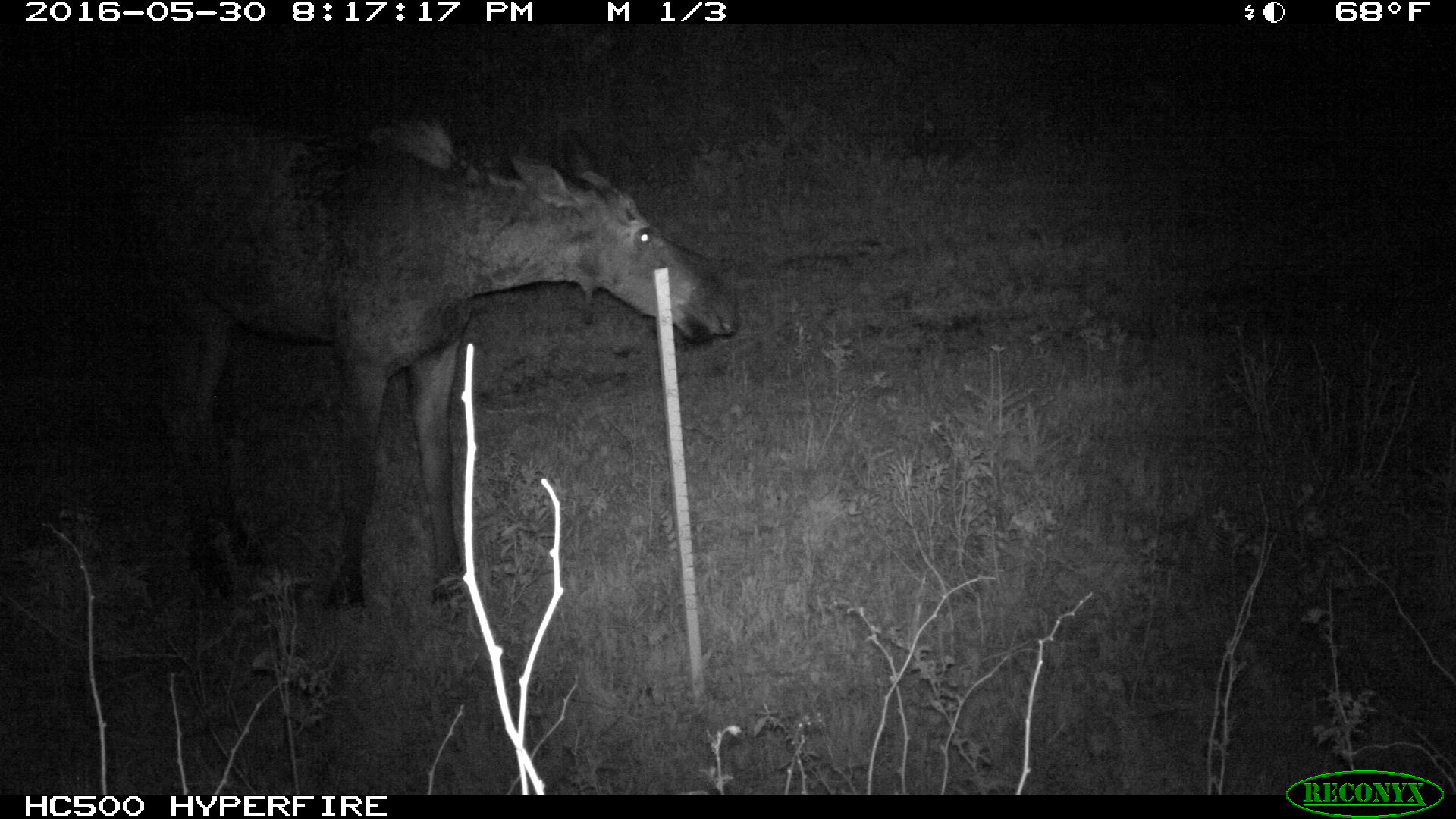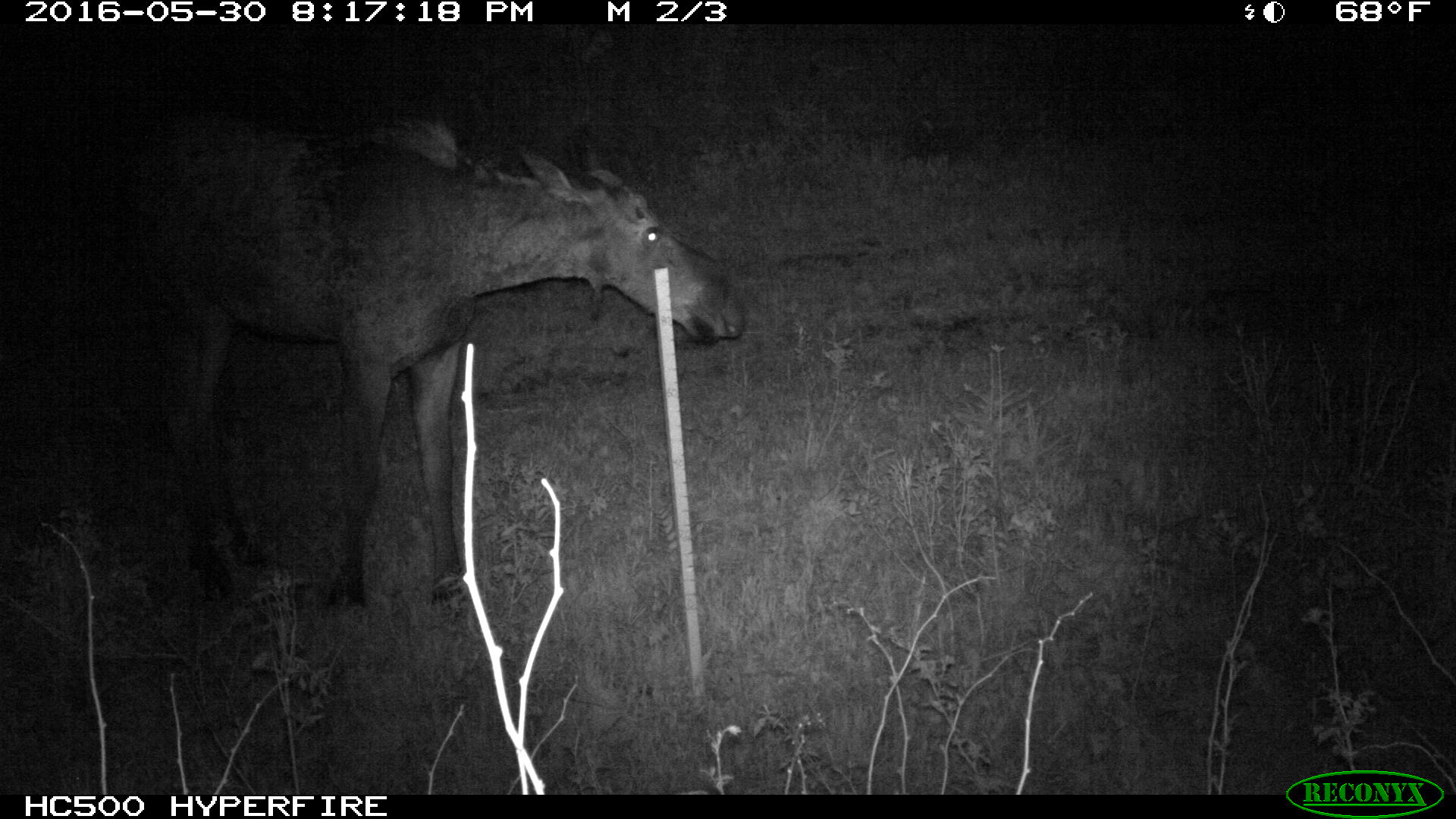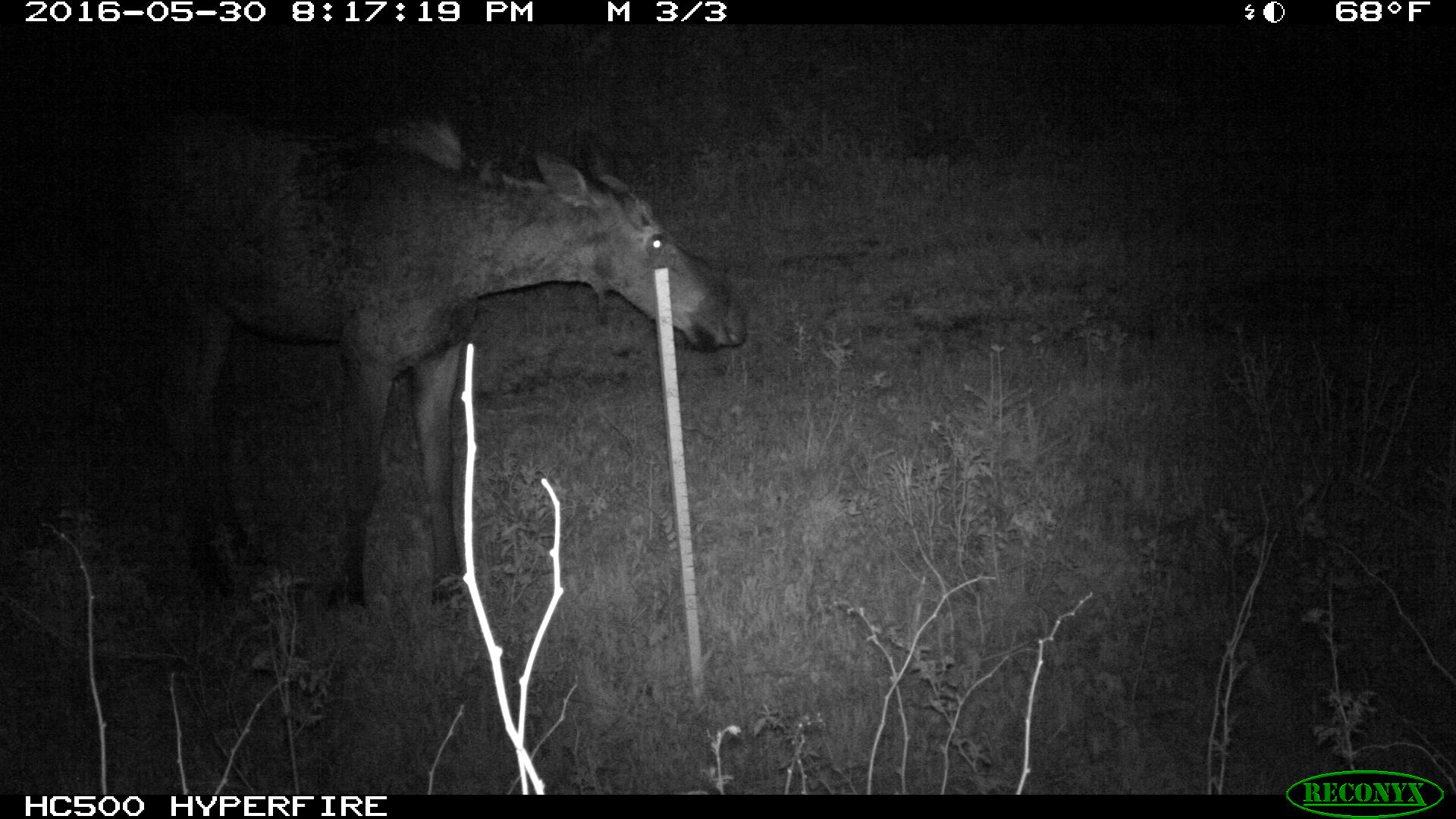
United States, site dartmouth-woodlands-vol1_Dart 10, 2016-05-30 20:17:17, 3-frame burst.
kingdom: Animalia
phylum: Chordata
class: Mammalia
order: Artiodactyla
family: Cervidae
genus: Alces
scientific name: Alces alces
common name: moose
Moose (Alces alces).